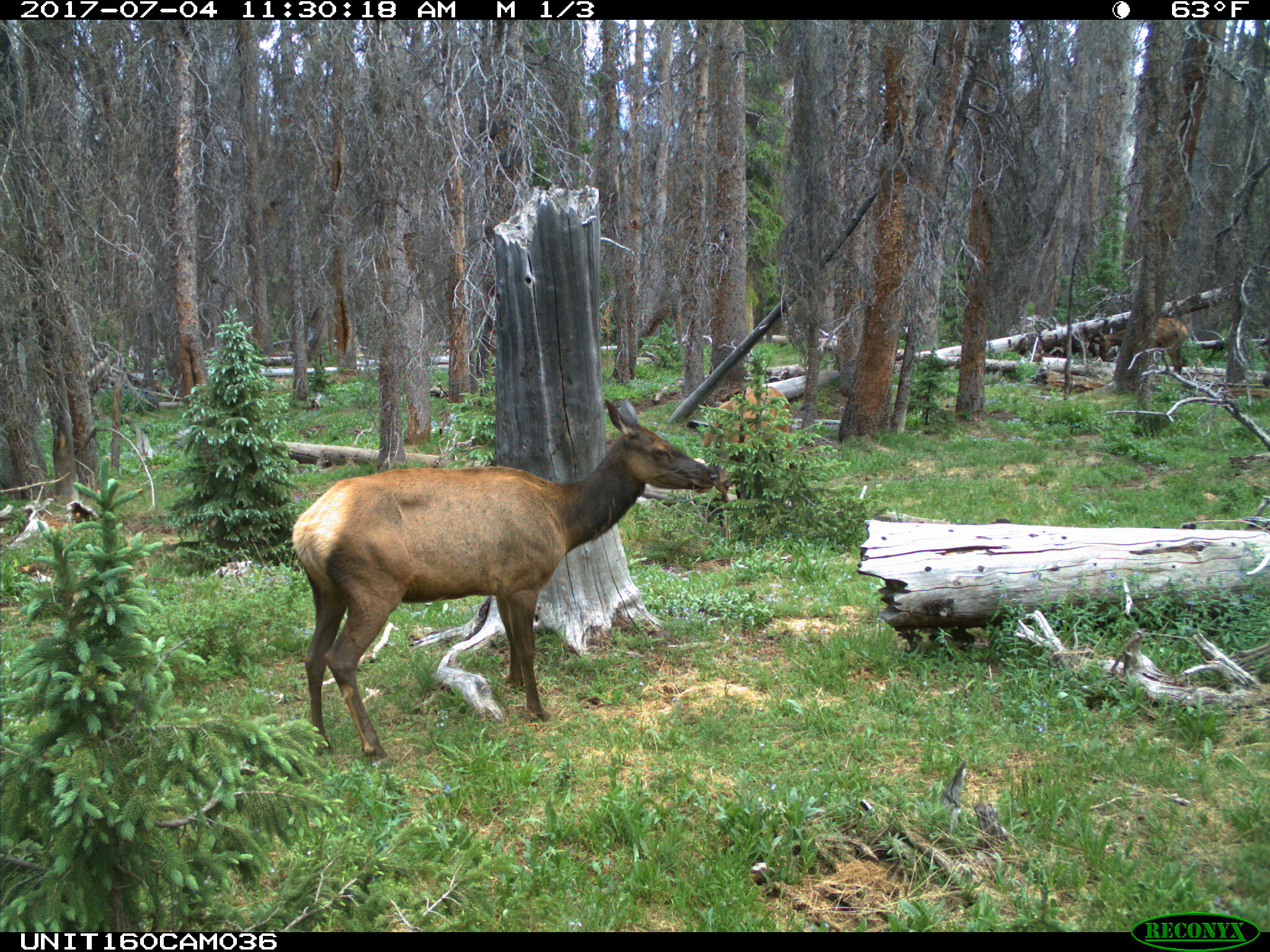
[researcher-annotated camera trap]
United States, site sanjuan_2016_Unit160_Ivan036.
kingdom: Animalia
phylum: Chordata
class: Mammalia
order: Artiodactyla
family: Cervidae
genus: Cervus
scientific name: Cervus elaphus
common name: red deer